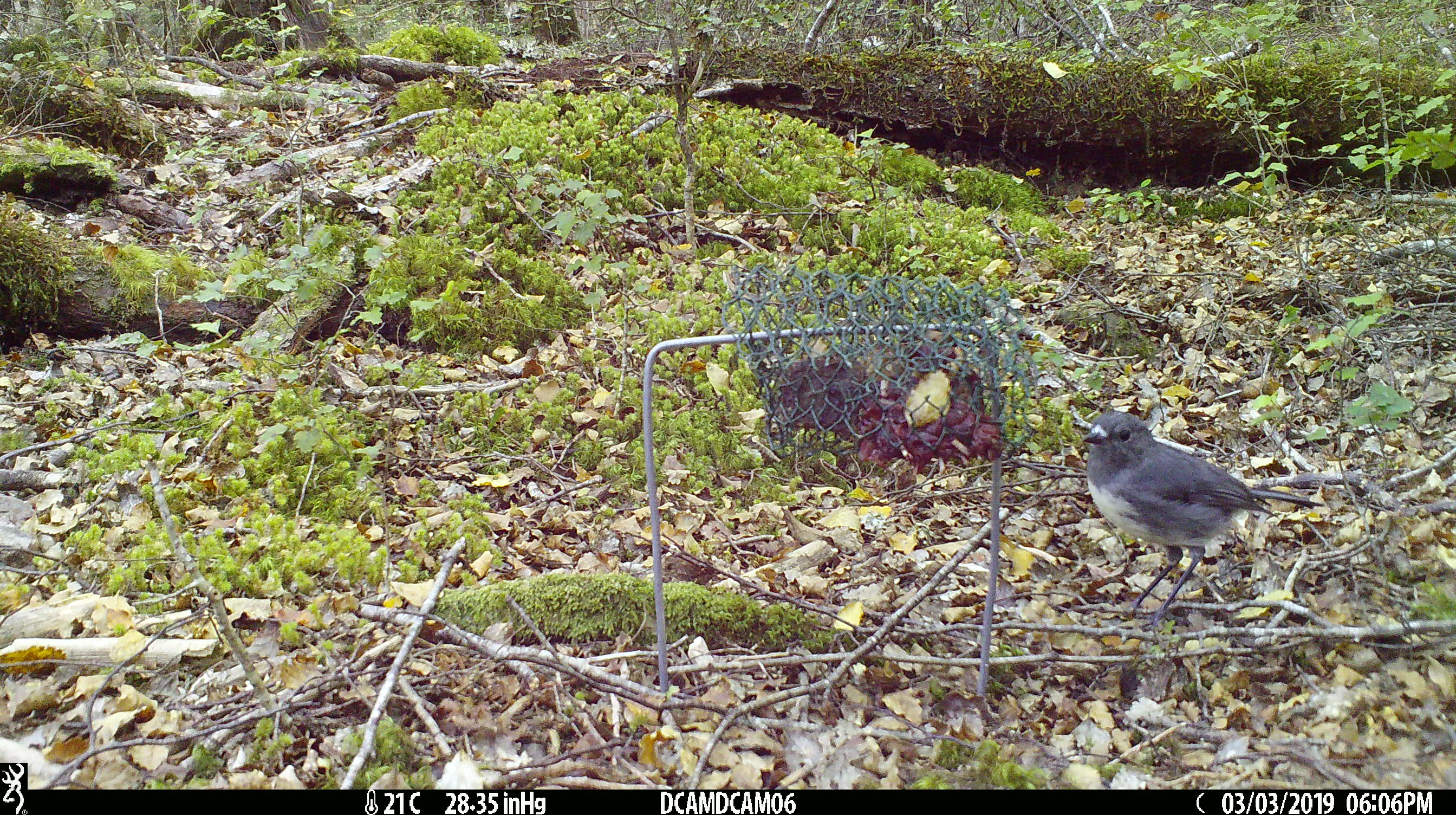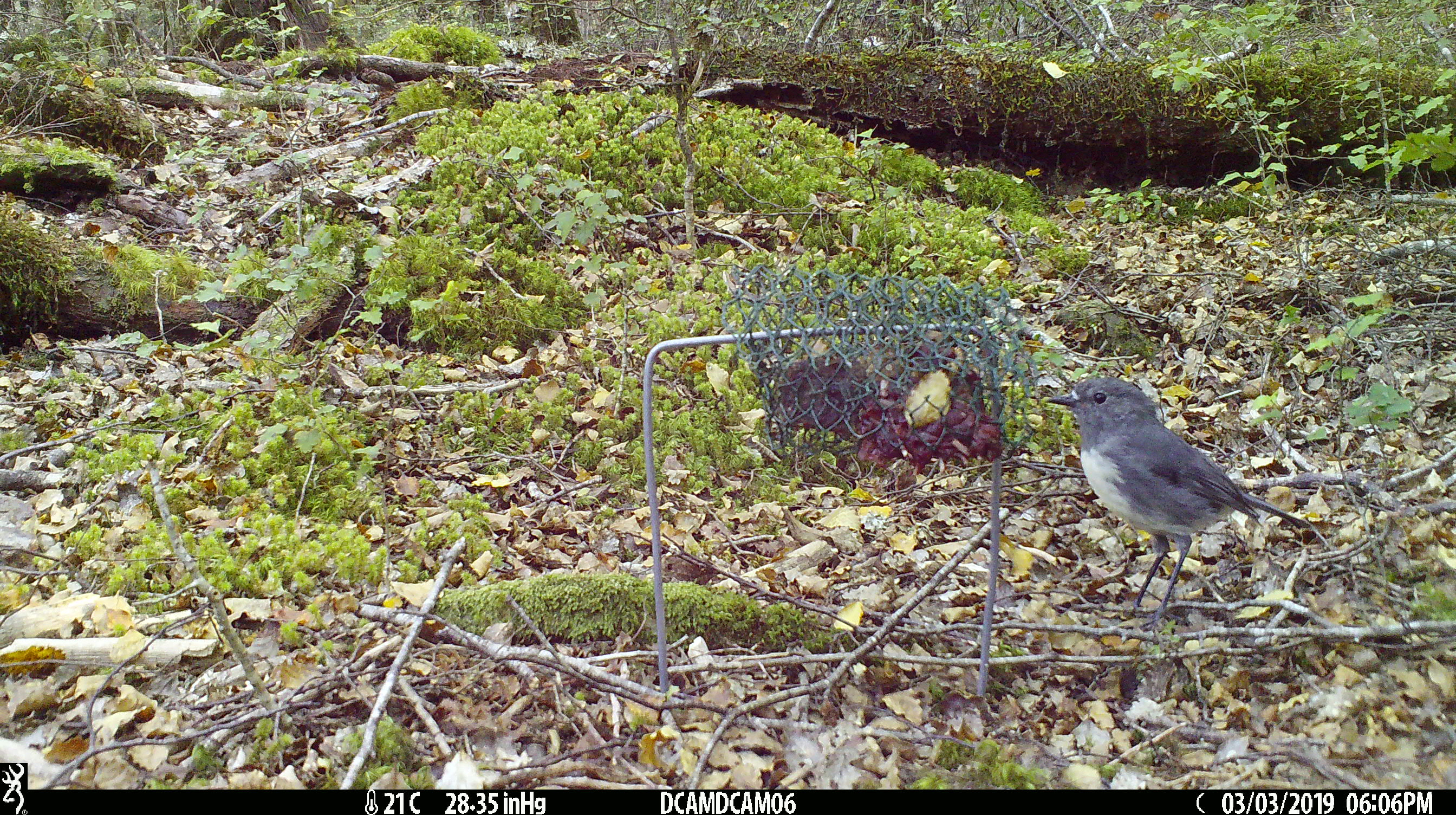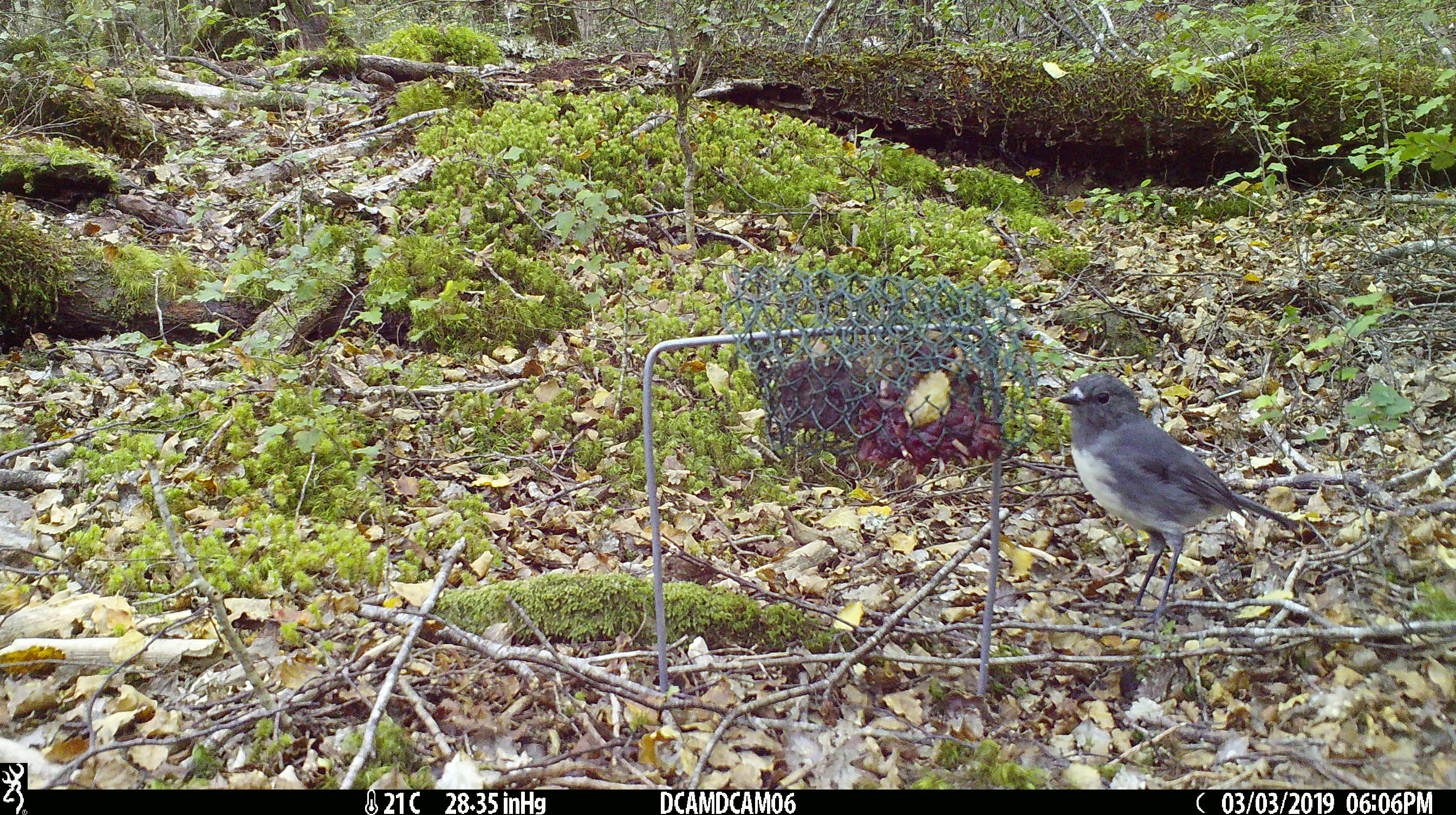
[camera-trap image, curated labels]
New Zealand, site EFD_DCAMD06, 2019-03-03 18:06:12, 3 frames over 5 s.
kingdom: Animalia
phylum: Chordata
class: Aves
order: Passeriformes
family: Petroicidae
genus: Petroica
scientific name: Petroica australis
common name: new zealand robin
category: robin